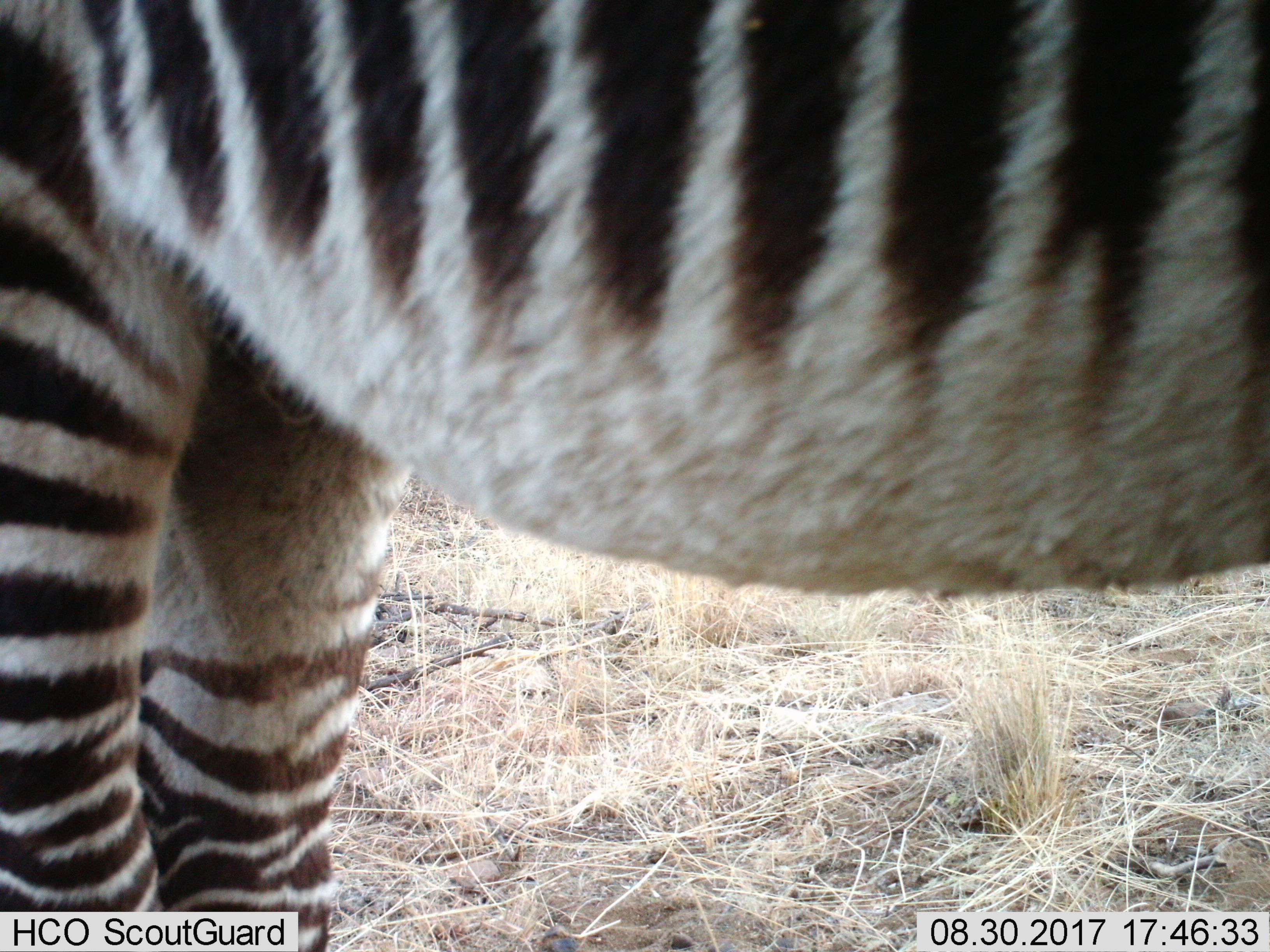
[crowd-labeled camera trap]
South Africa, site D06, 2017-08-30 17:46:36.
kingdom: Animalia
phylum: Chordata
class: Mammalia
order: Perissodactyla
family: Equidae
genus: Equus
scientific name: Equus zebra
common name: mountain zebra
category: zebramountain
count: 1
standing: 100%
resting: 0%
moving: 0%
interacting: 0%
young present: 10%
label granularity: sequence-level